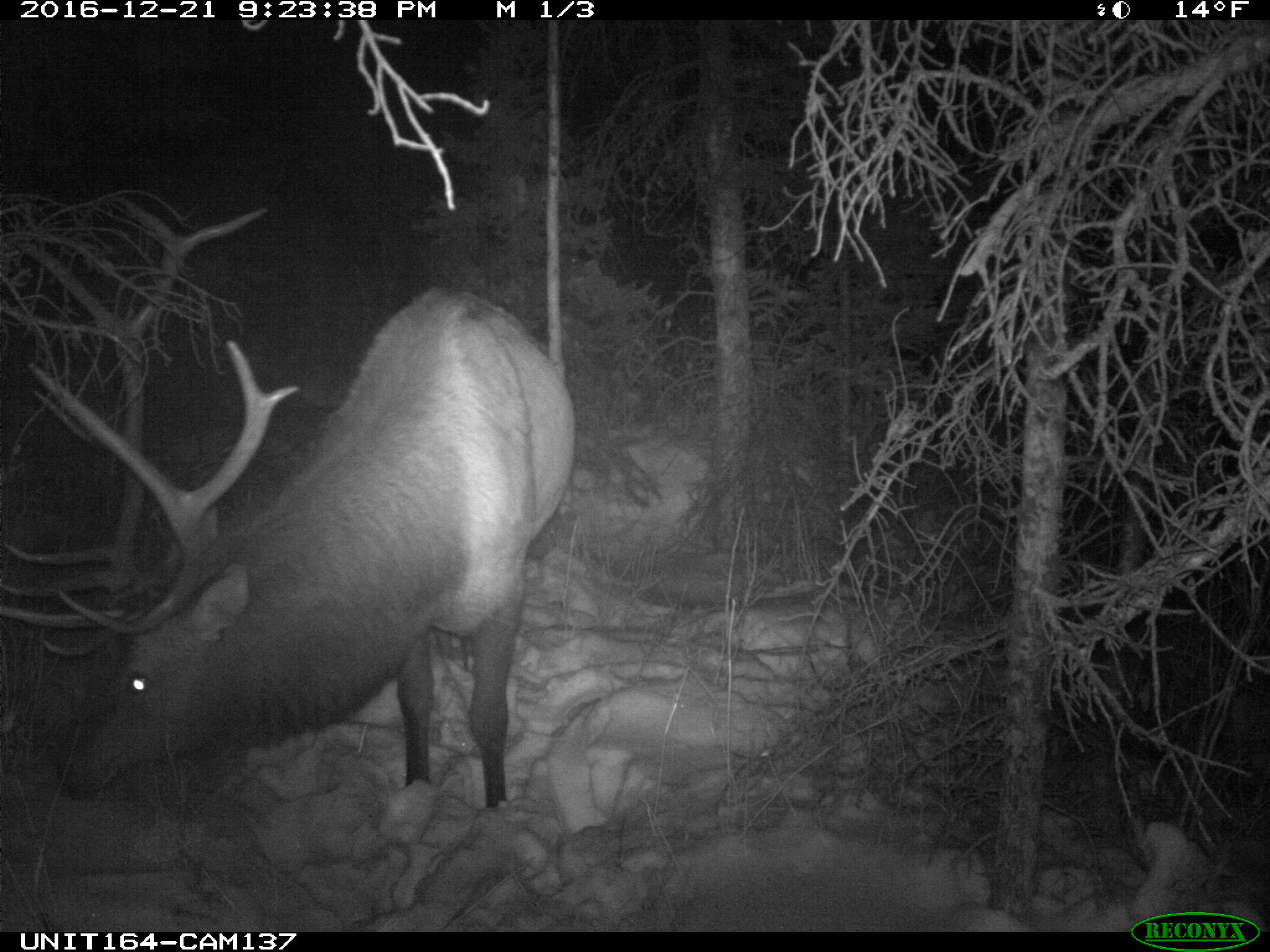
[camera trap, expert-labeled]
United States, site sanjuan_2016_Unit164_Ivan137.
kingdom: Animalia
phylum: Chordata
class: Mammalia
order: Artiodactyla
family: Cervidae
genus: Cervus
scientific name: Cervus elaphus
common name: red deer